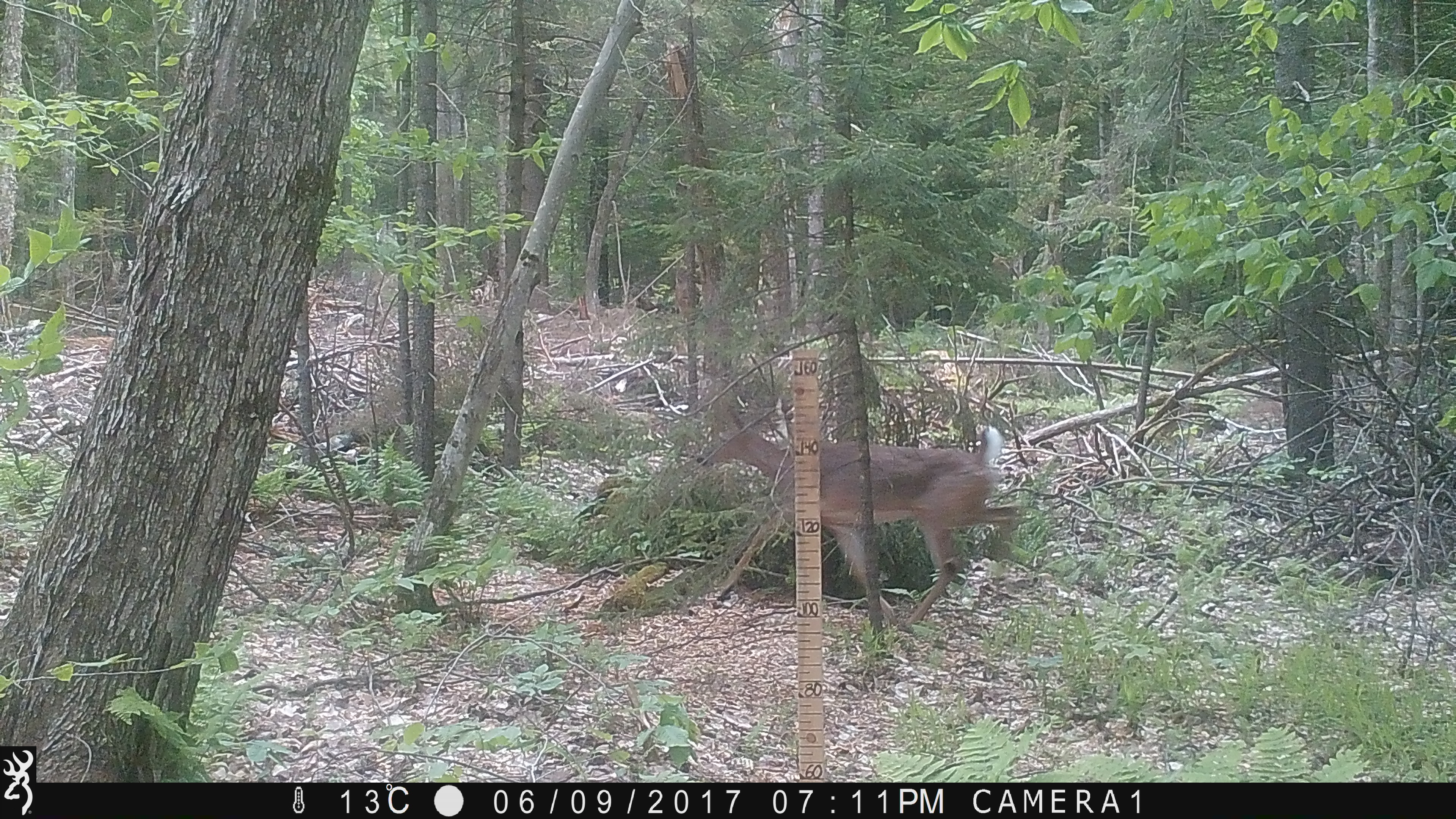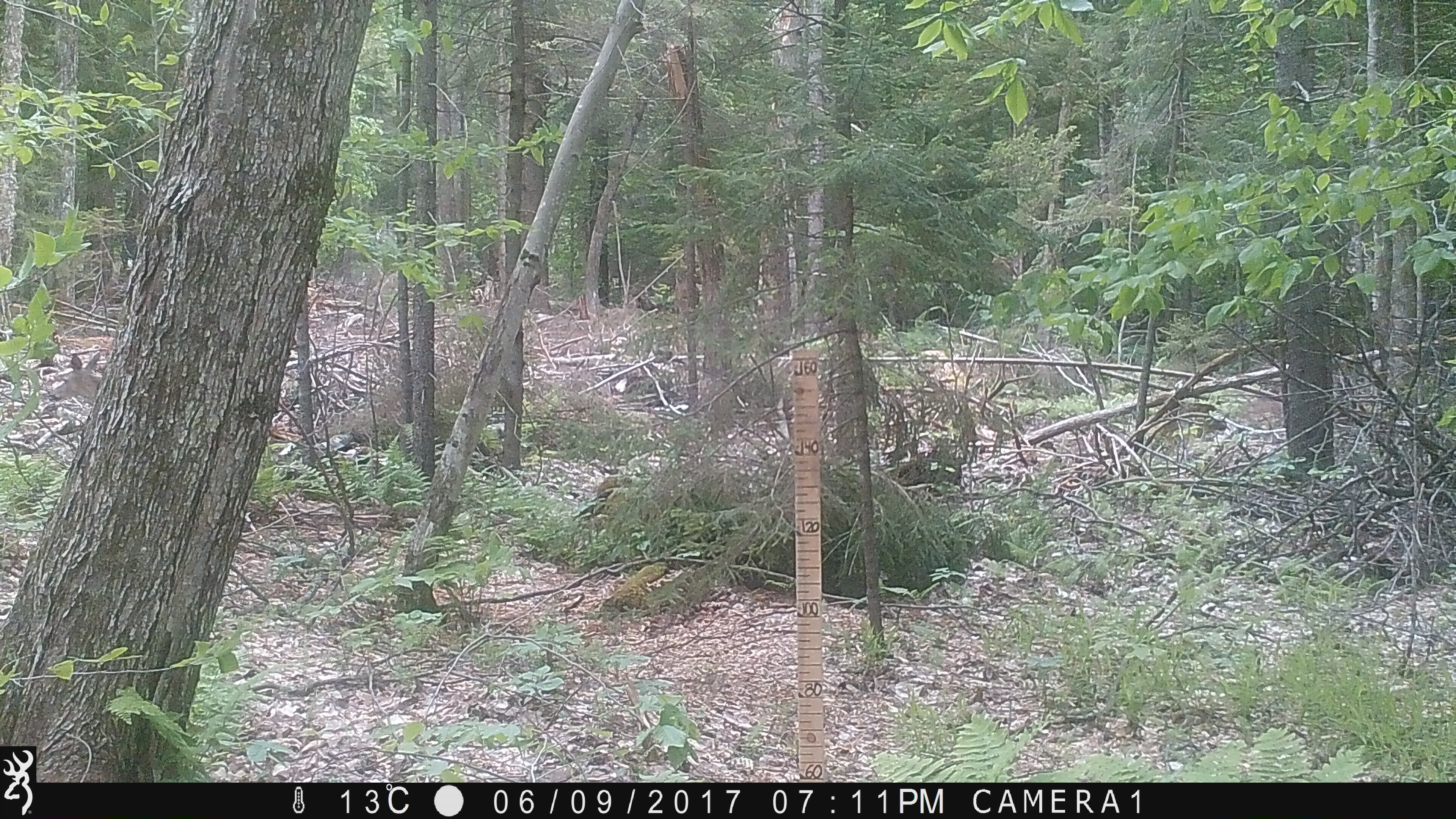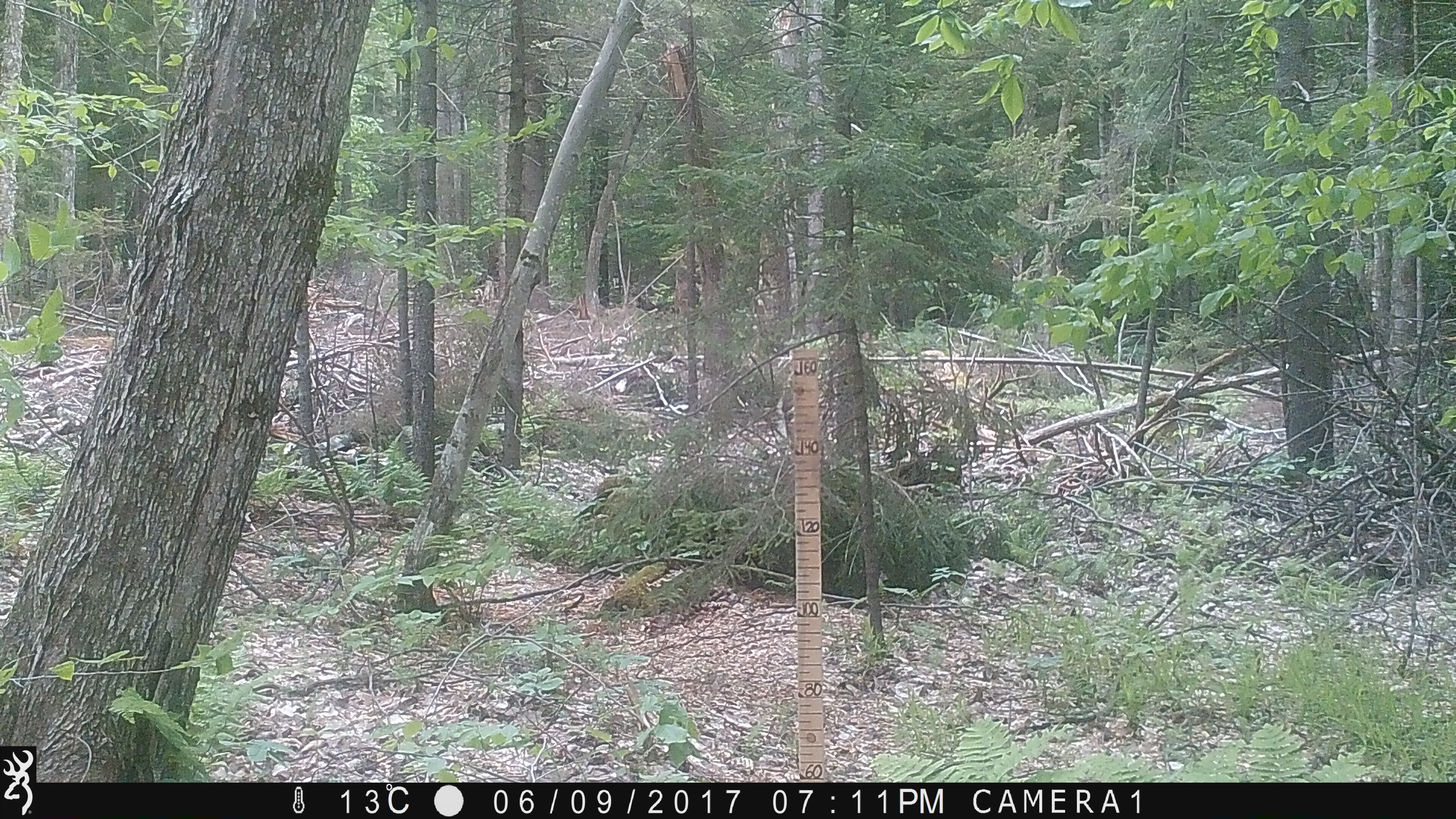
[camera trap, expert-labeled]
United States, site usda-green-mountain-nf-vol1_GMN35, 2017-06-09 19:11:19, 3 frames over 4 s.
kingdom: Animalia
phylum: Chordata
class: Mammalia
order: Artiodactyla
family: Cervidae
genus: Odocoileus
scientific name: Odocoileus virginianus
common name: white-tailed deer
White-tailed deer (Odocoileus virginianus).